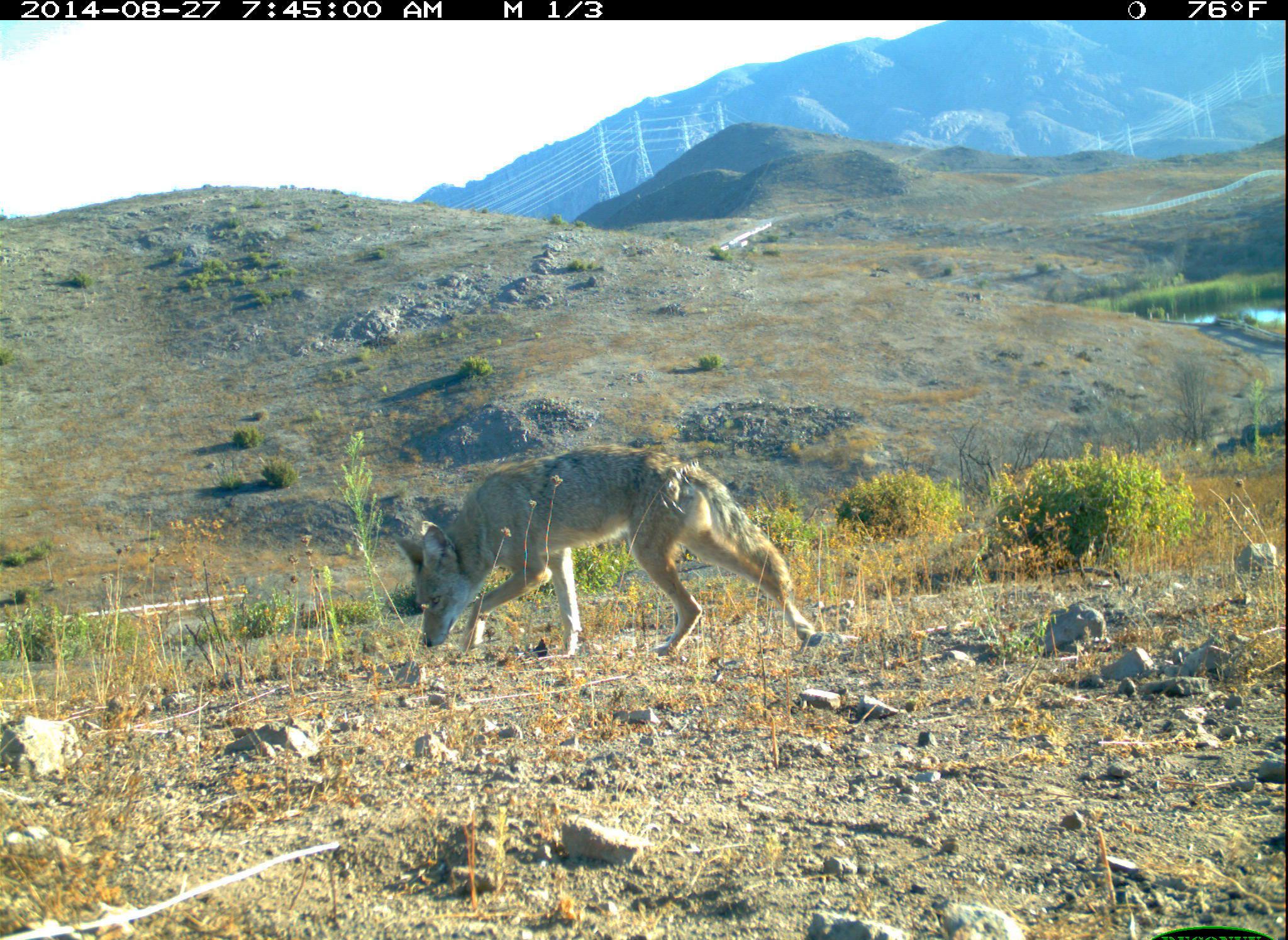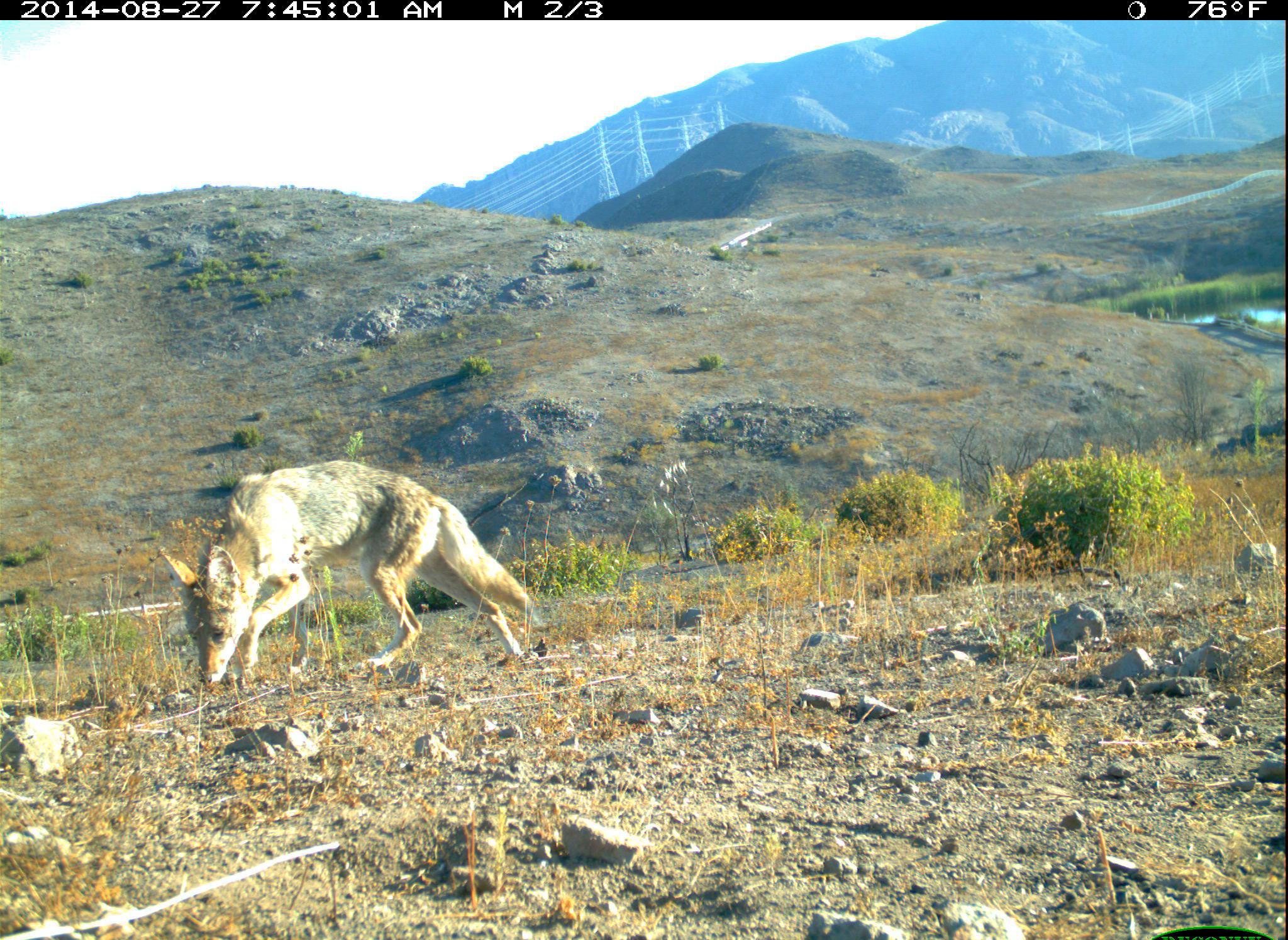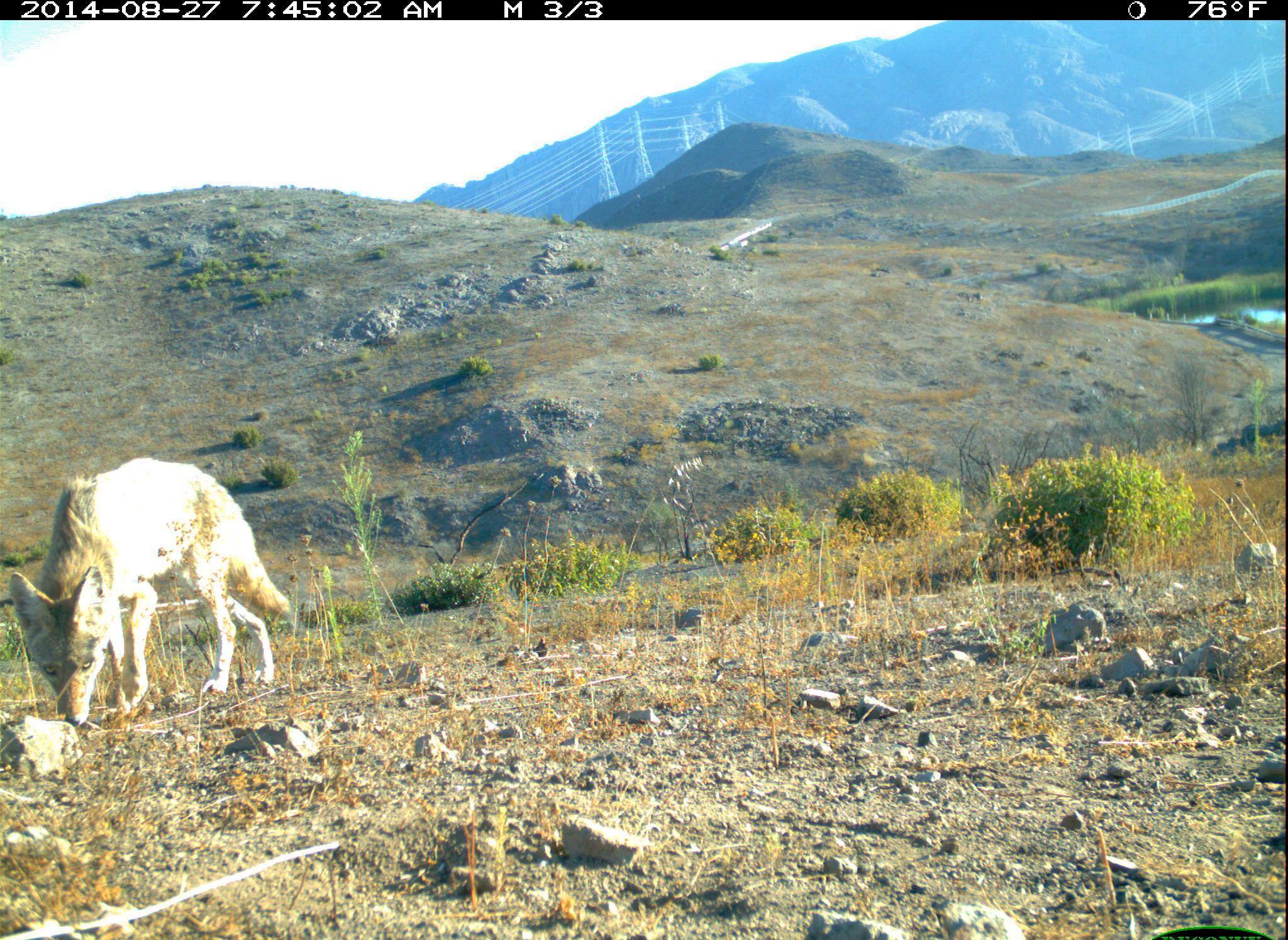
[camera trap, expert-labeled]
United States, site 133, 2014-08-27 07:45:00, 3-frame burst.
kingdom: Animalia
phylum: Chordata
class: Mammalia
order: Carnivora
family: Canidae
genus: Canis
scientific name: Canis latrans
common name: coyote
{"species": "coyote (Canis latrans)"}